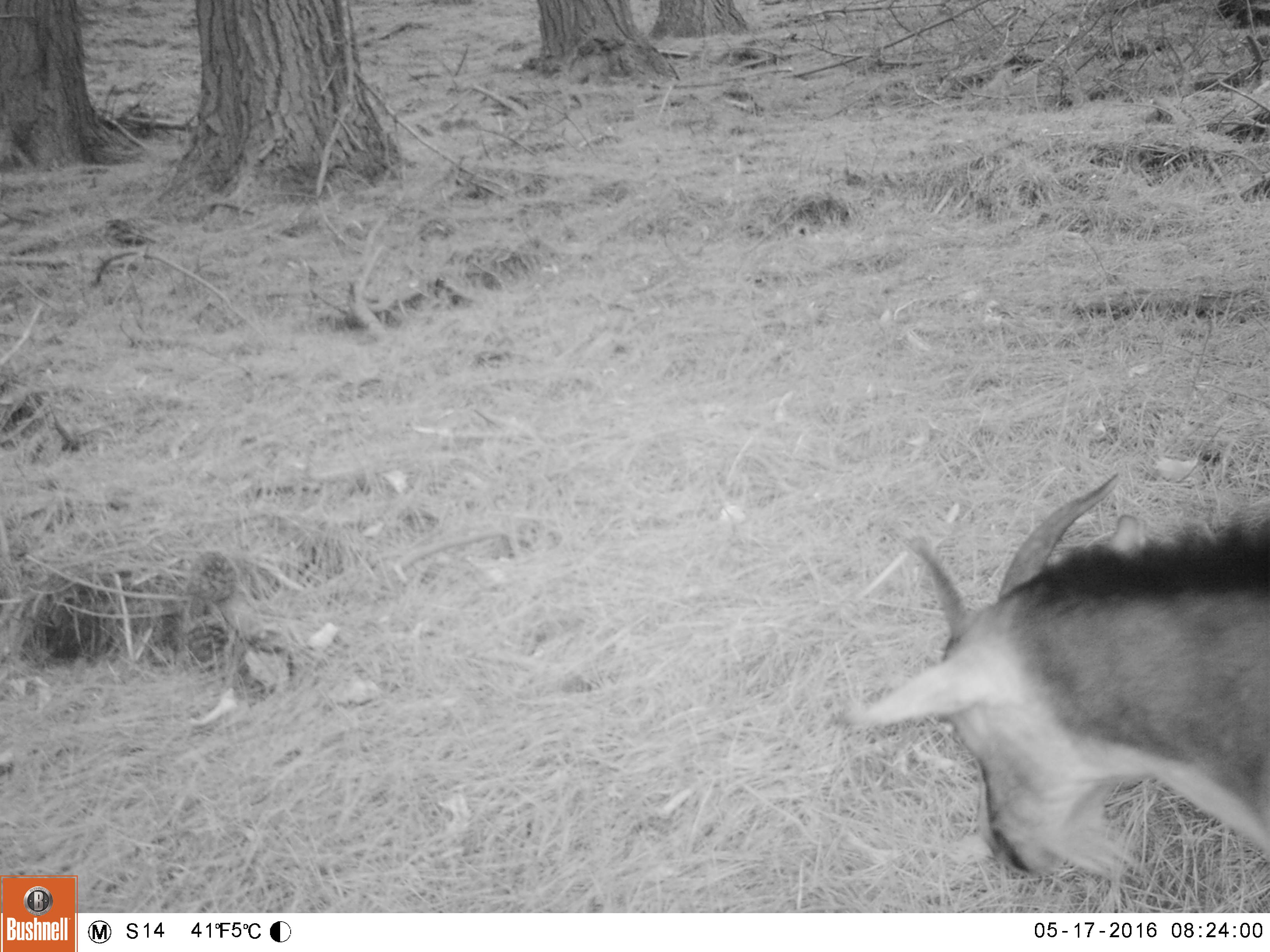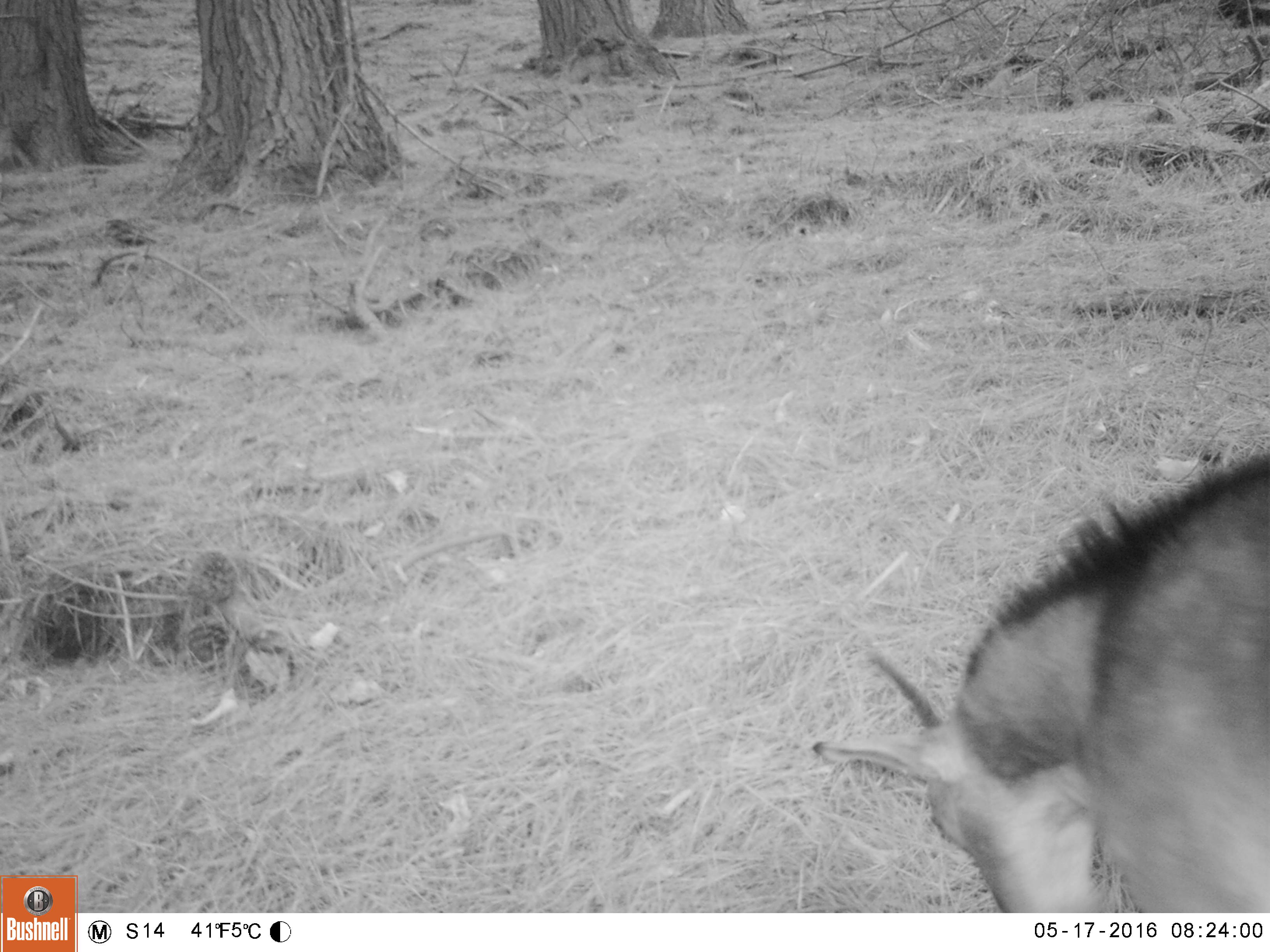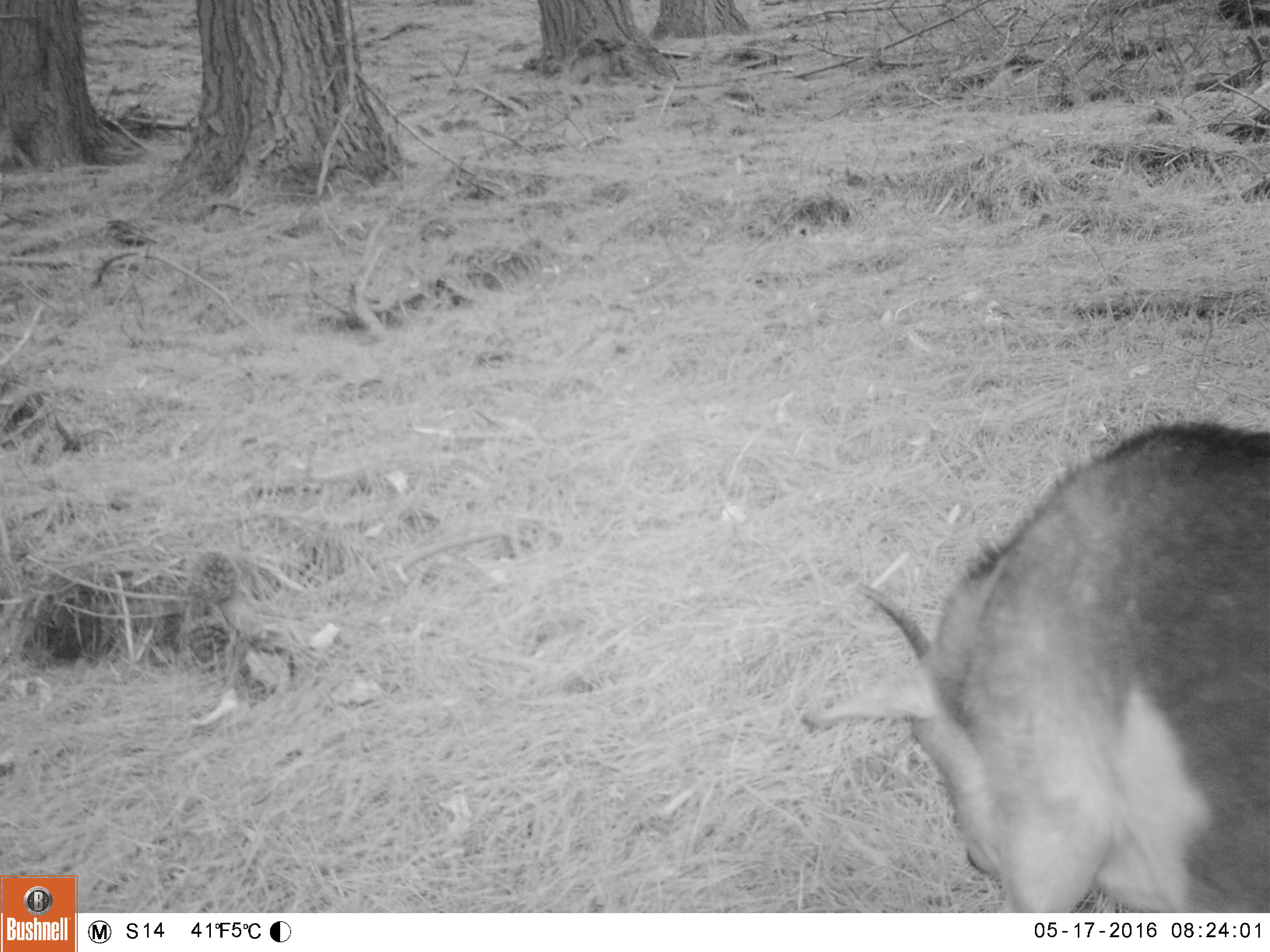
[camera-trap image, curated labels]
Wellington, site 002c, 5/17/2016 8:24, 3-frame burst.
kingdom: Animalia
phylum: Chordata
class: Mammalia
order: Artiodactyla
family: Bovidae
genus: Capra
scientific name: Capra hircus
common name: goat